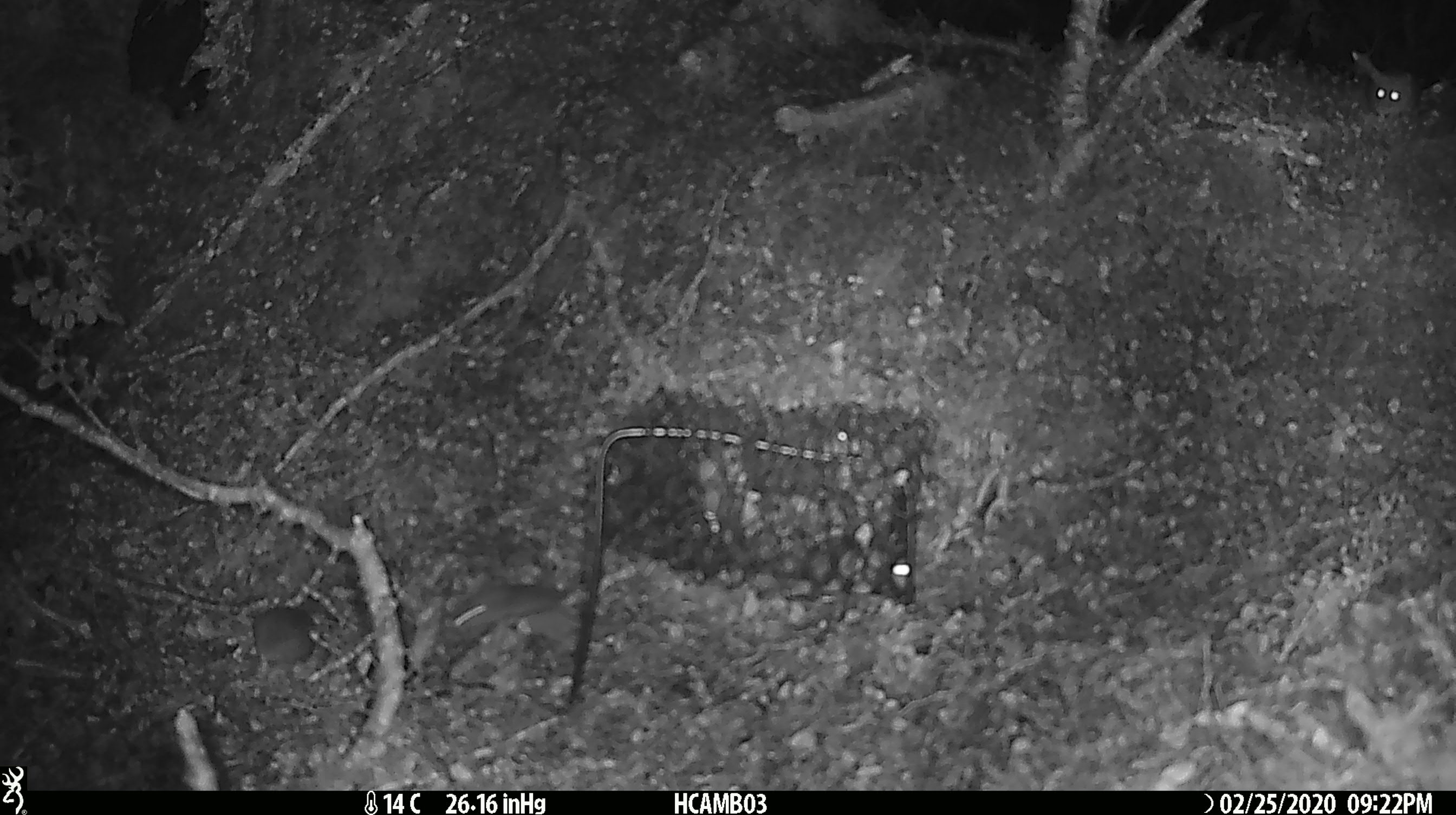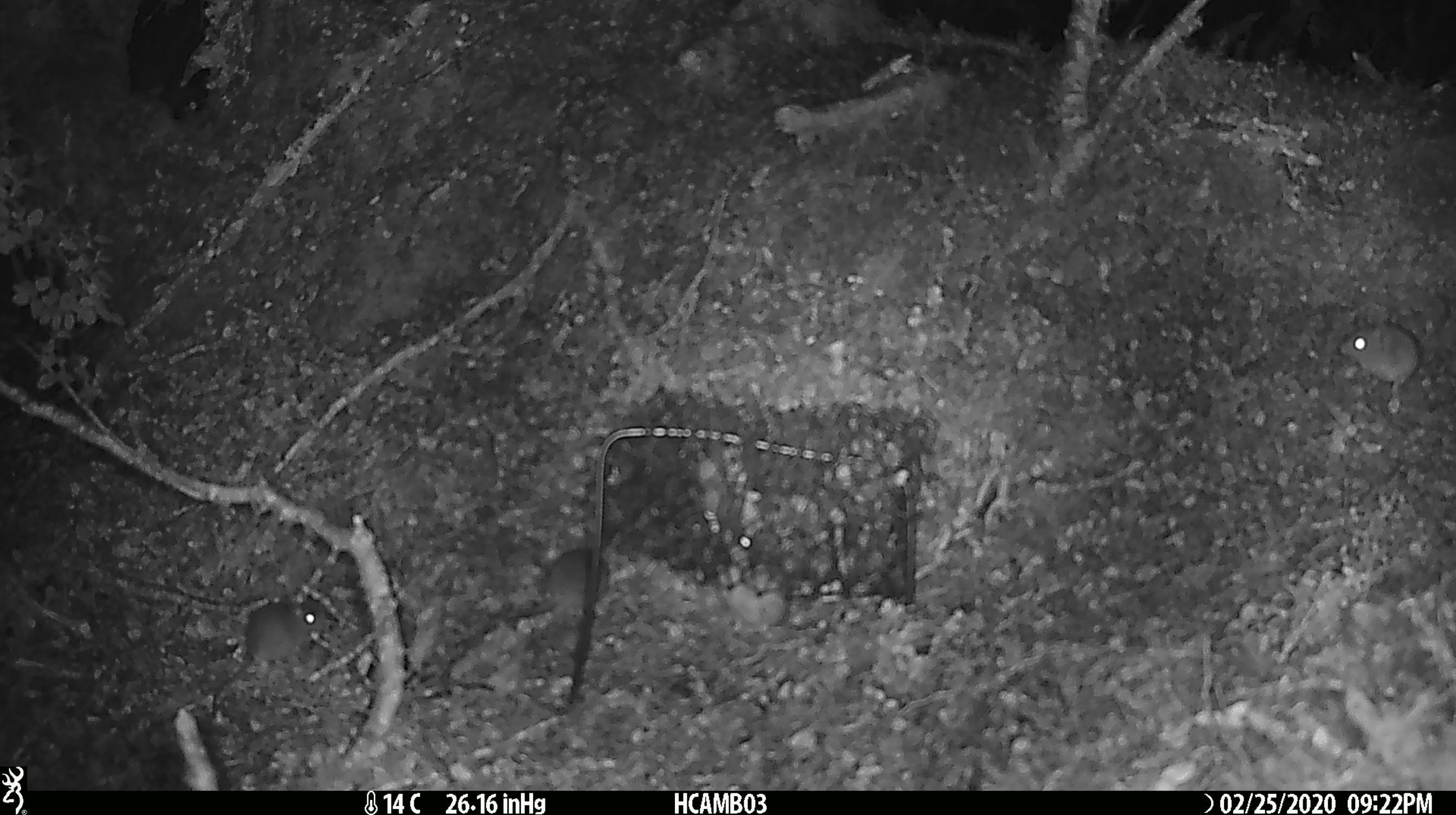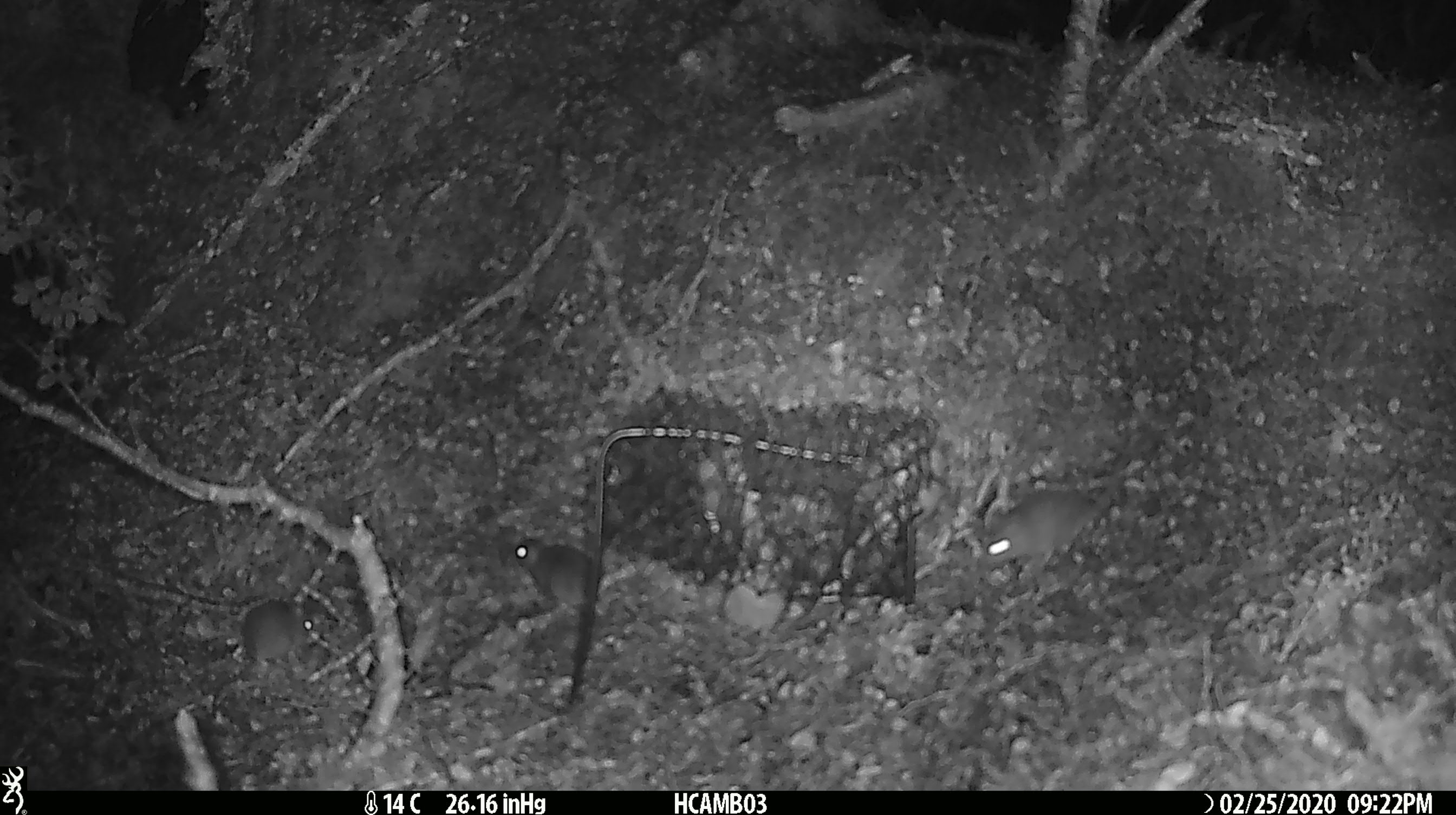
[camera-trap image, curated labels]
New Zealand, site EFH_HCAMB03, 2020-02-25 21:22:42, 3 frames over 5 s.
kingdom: Animalia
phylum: Chordata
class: Mammalia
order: Rodentia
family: Muridae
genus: Mus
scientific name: Mus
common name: mouse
Mouse (Mus).